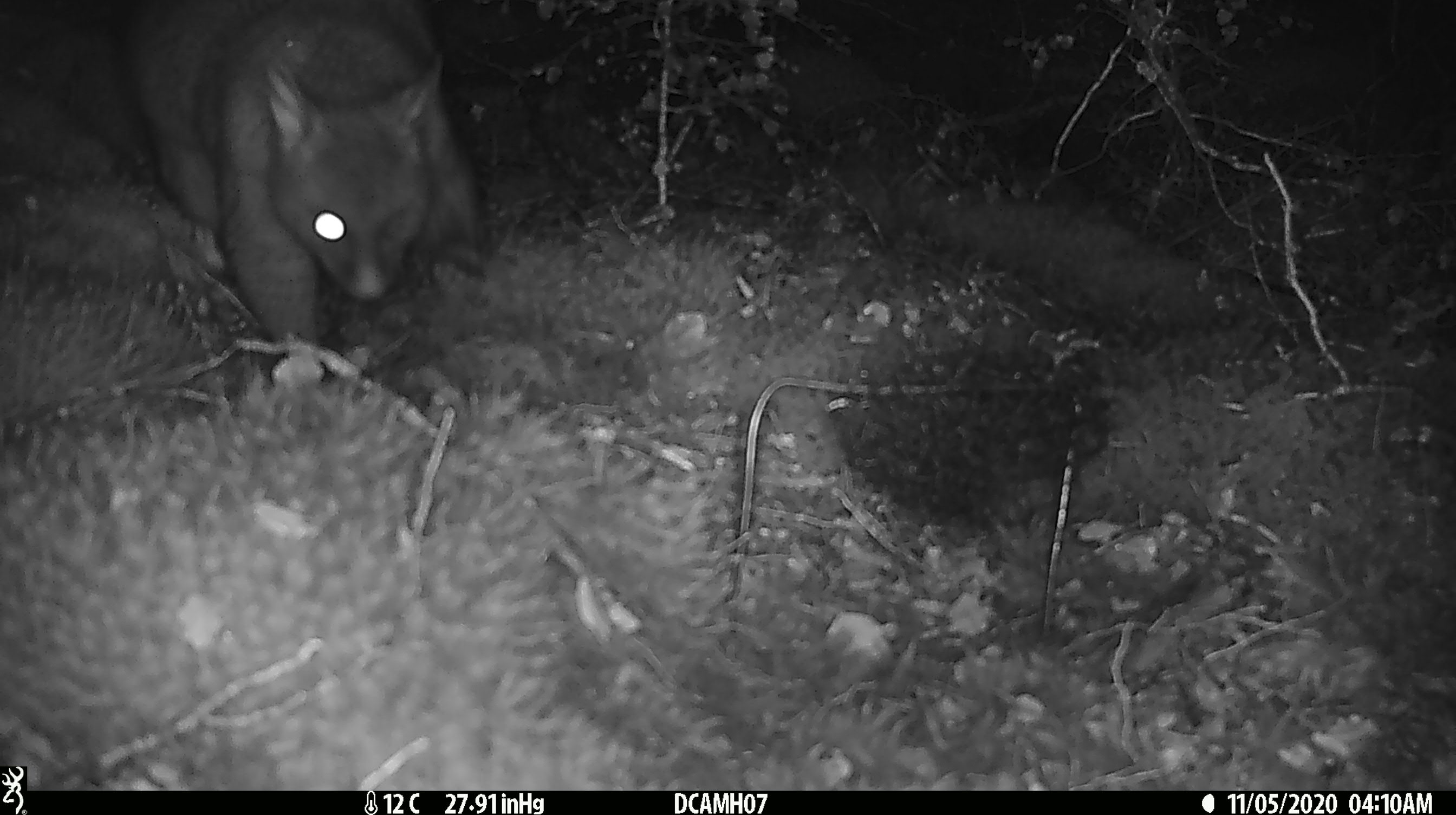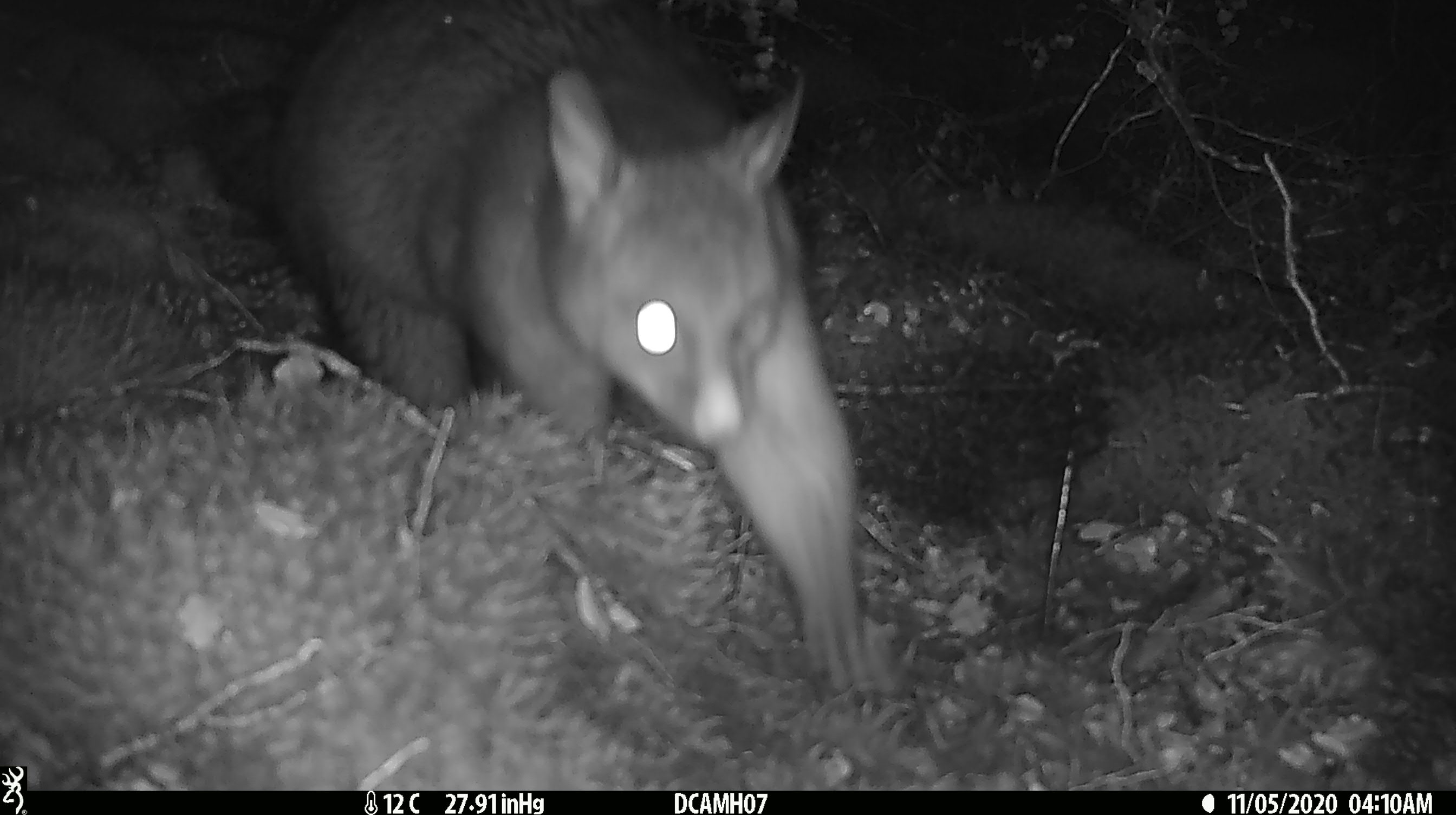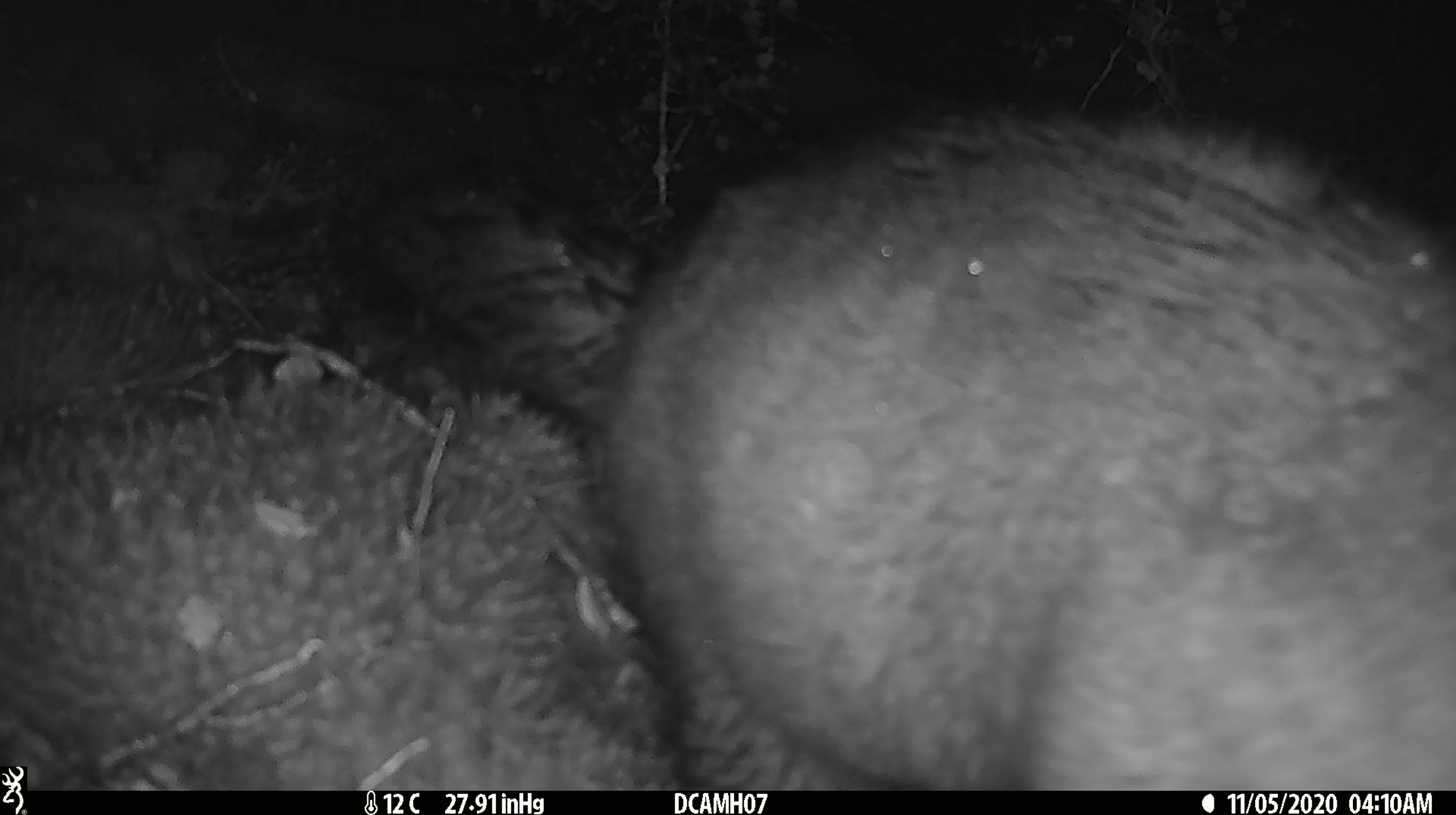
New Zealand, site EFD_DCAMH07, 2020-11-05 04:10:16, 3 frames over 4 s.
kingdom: Animalia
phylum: Chordata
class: Mammalia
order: Diprotodontia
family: Phalangeridae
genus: Trichosurus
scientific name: Trichosurus vulpecula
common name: common brushtail possum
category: possum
Possum (common brushtail possum) (Trichosurus vulpecula).